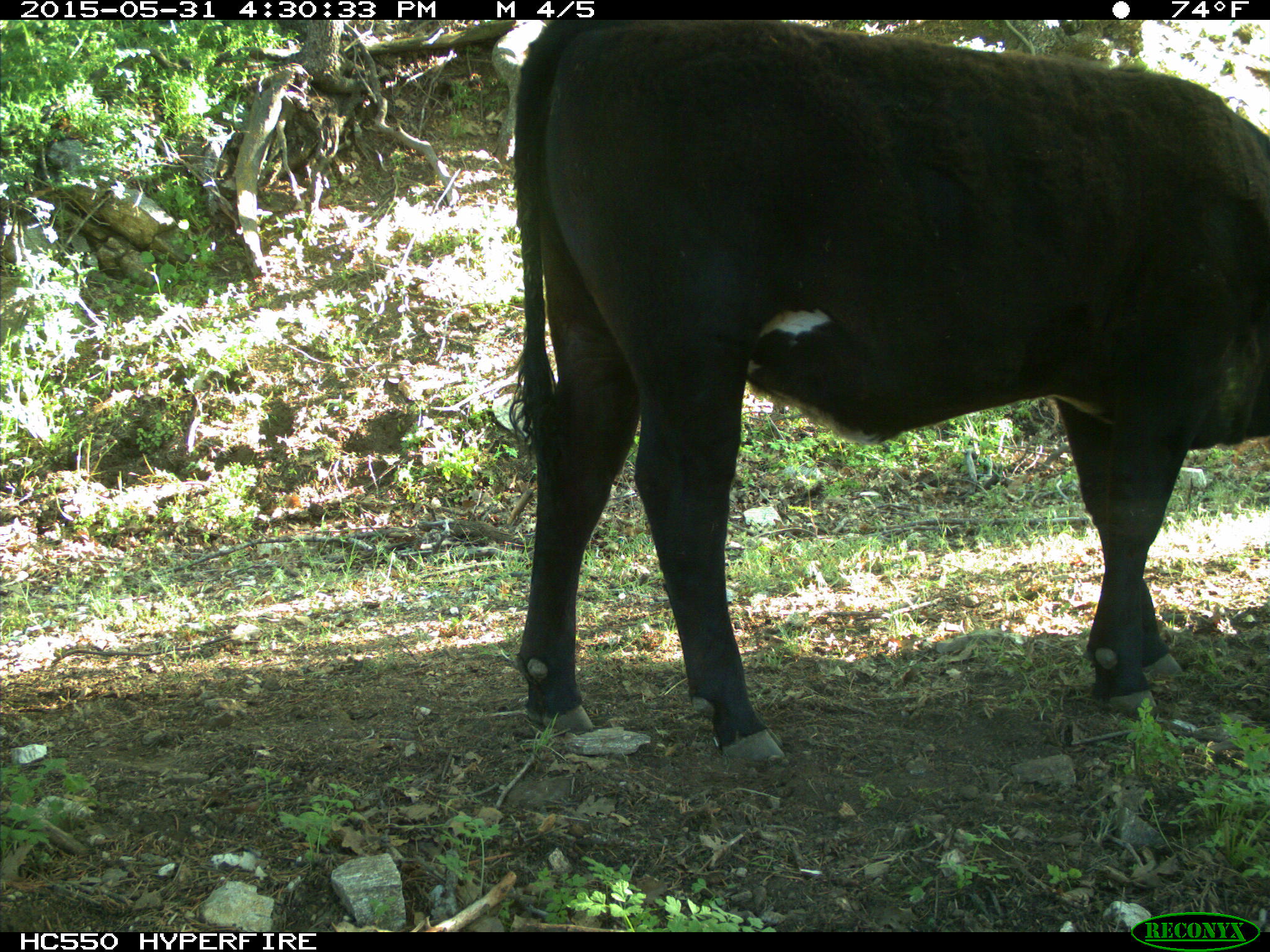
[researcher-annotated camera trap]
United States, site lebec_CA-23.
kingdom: Animalia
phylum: Chordata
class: Mammalia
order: Artiodactyla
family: Bovidae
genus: Bos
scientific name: Bos taurus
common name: domestic cow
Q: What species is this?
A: Bos taurus (domestic cow).